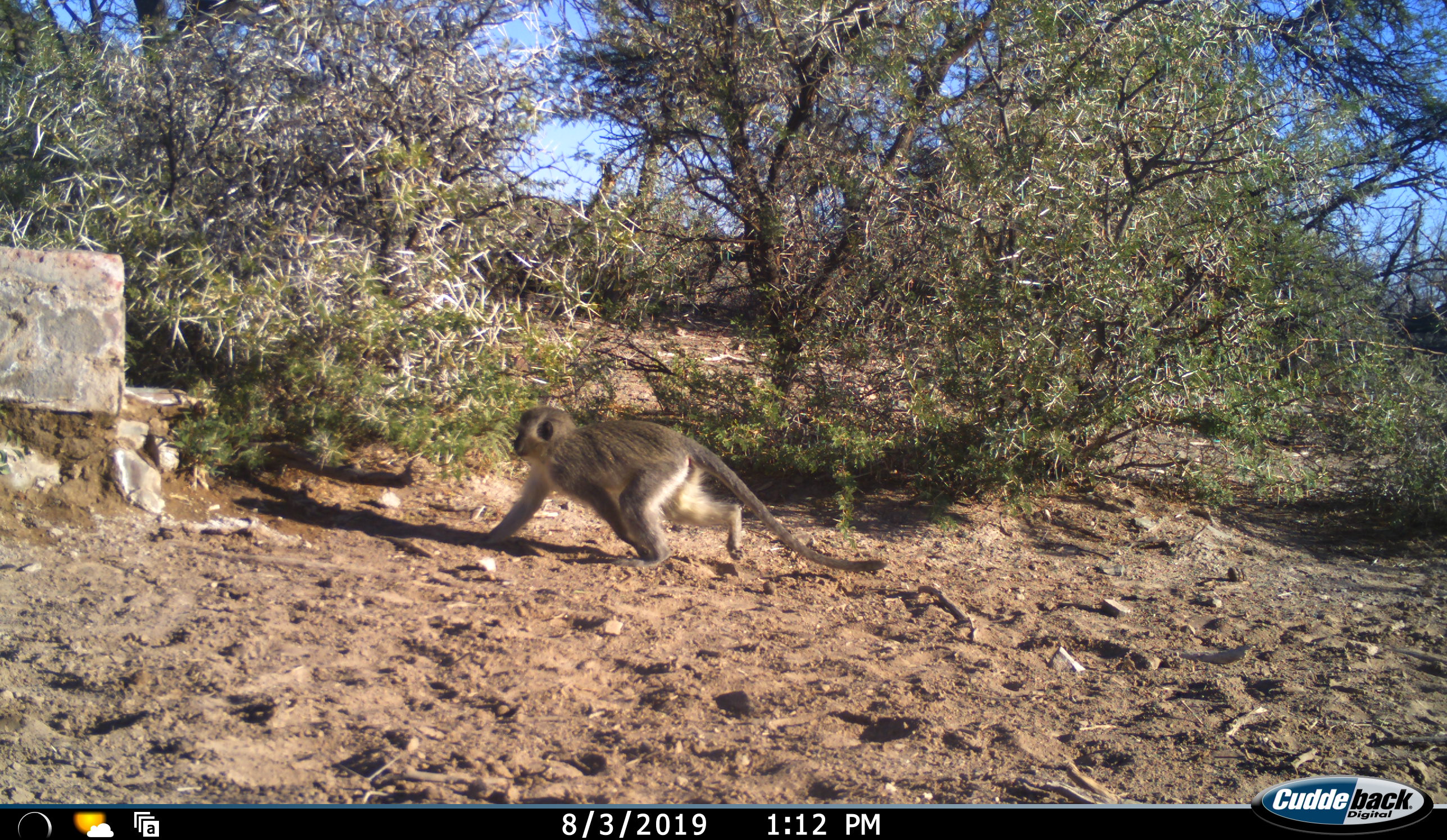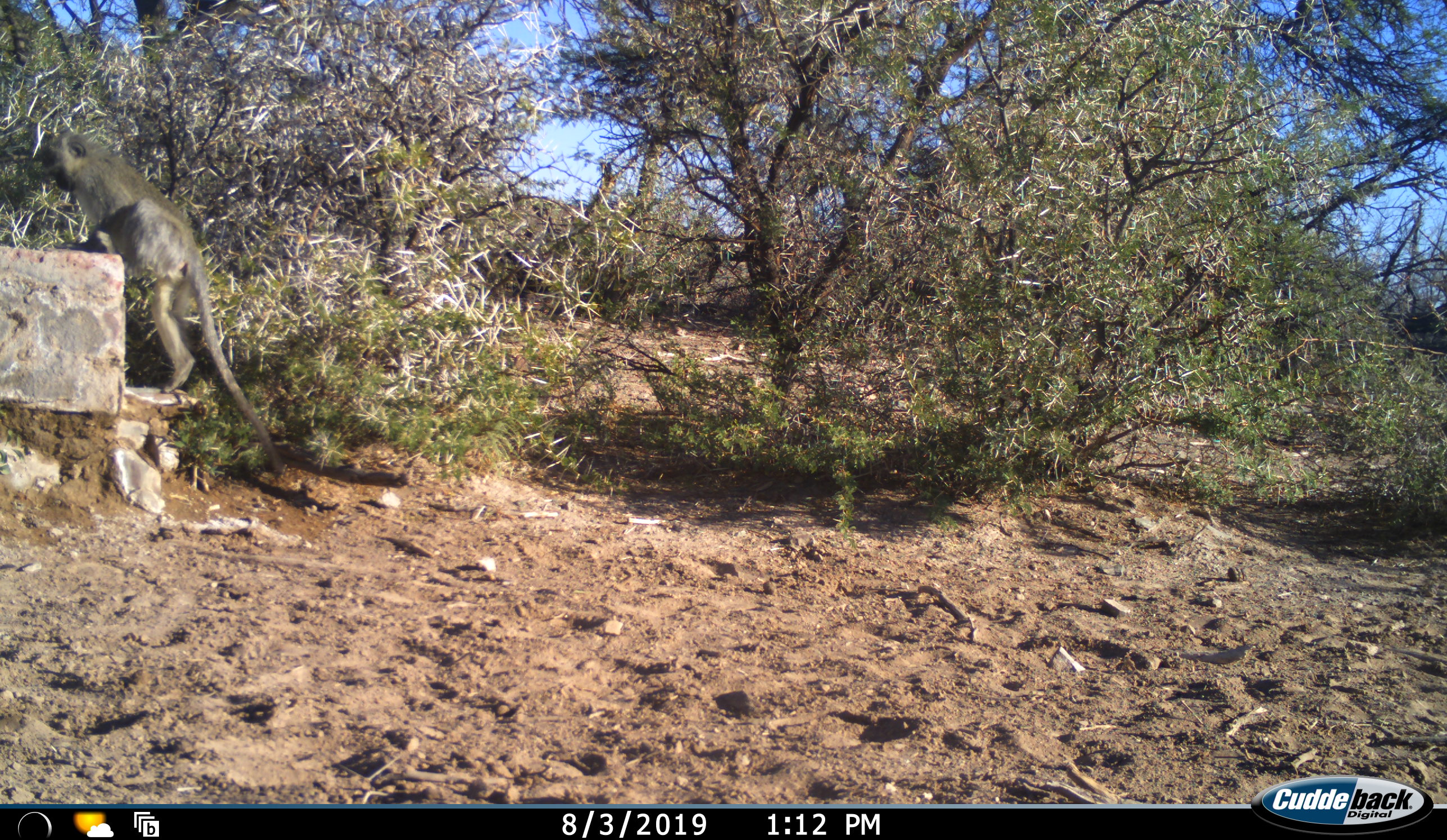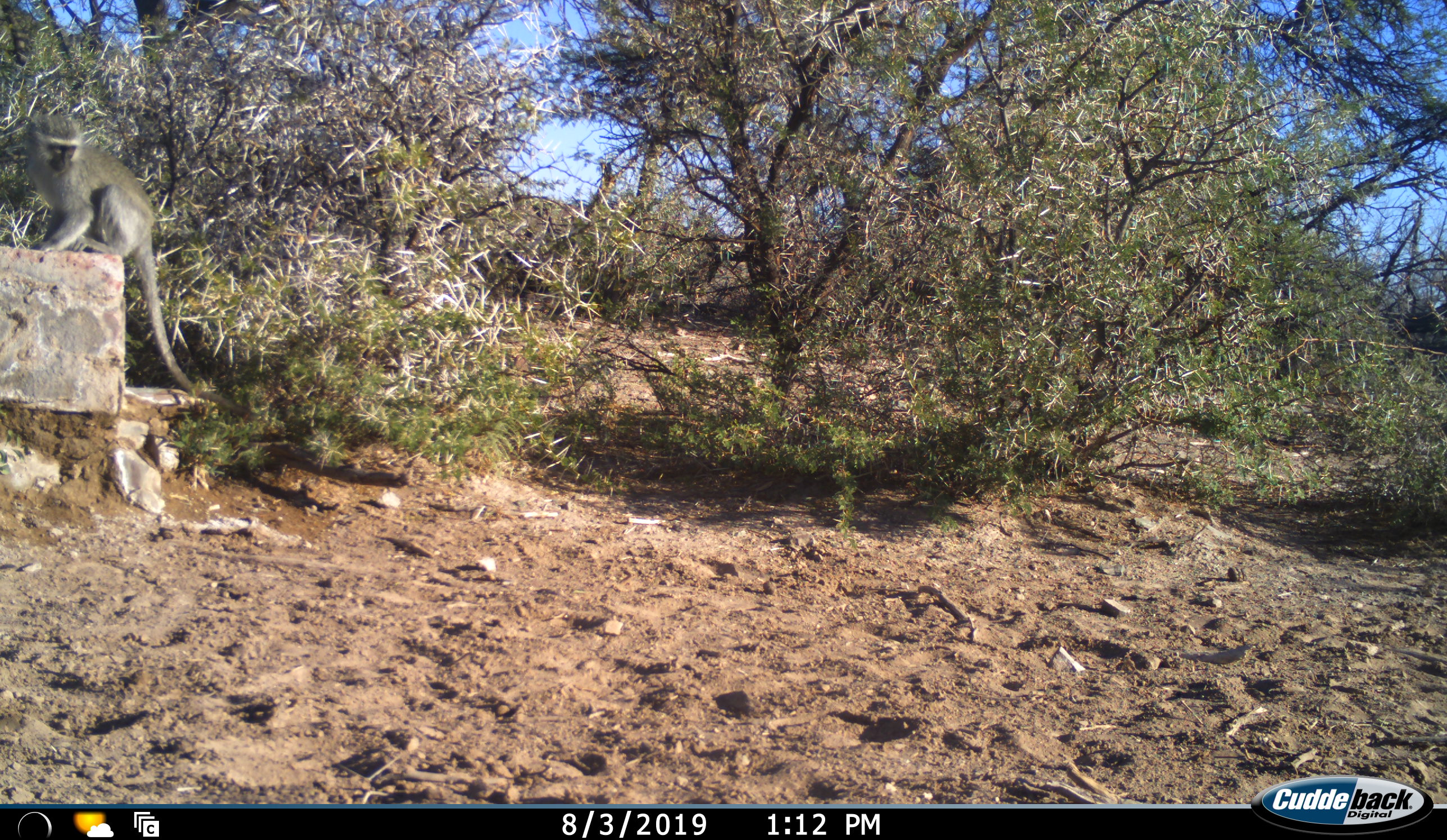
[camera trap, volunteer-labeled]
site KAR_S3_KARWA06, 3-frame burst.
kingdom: Animalia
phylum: Chordata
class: Mammalia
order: Primates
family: Cercopithecidae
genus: Chlorocebus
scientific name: Chlorocebus pygerythrus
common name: vervet monkey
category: monkeyvervet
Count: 1.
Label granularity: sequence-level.